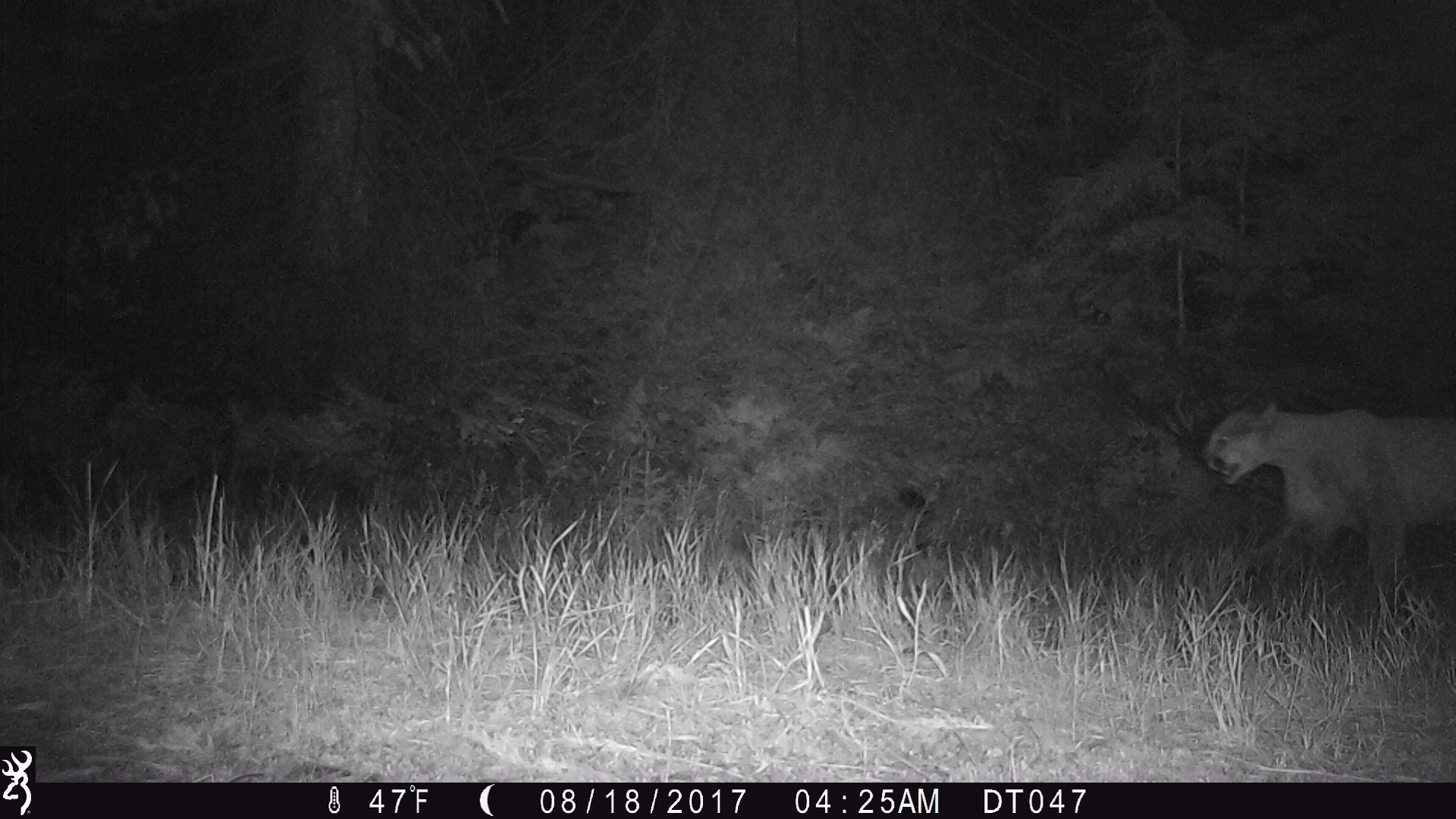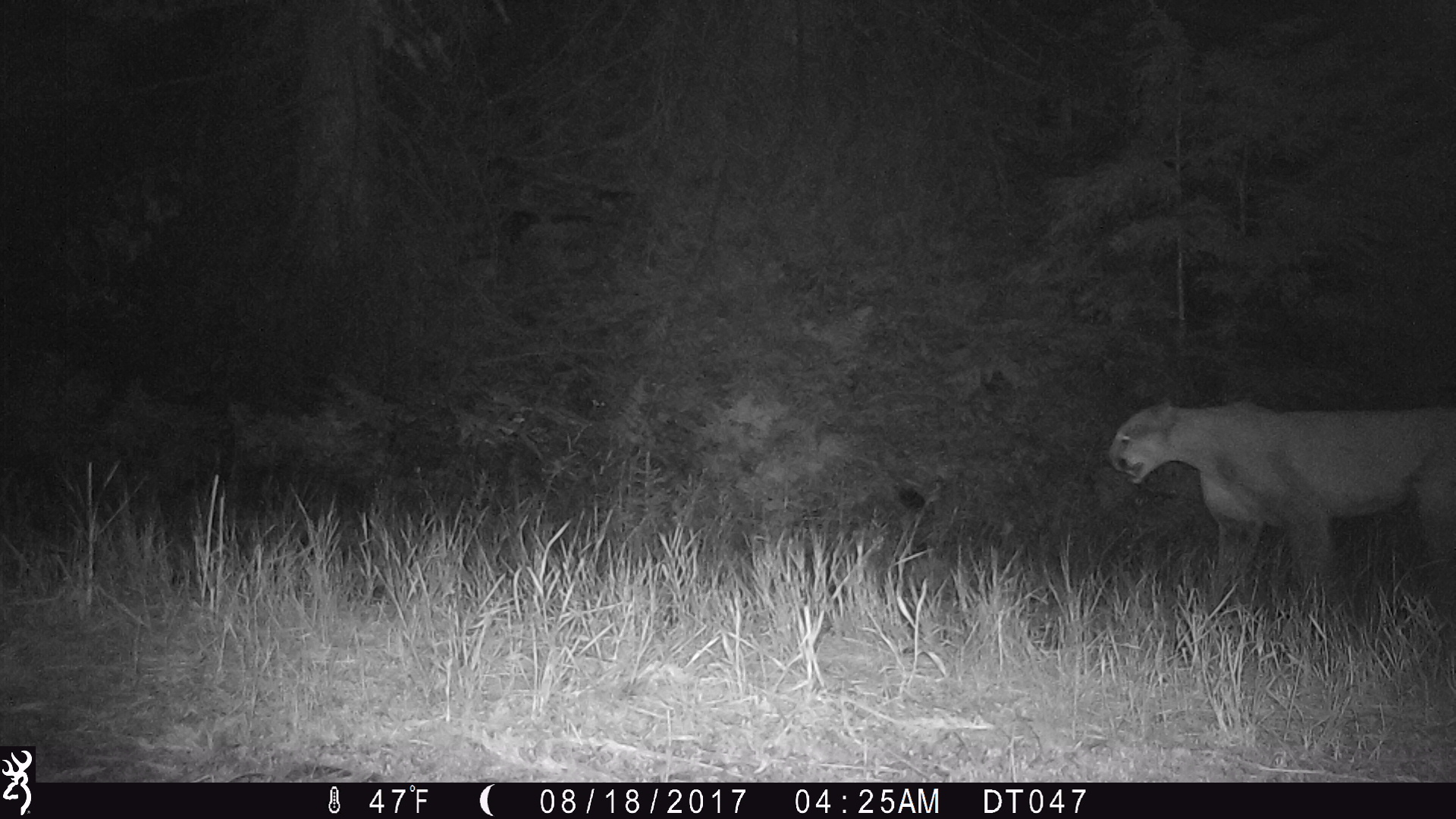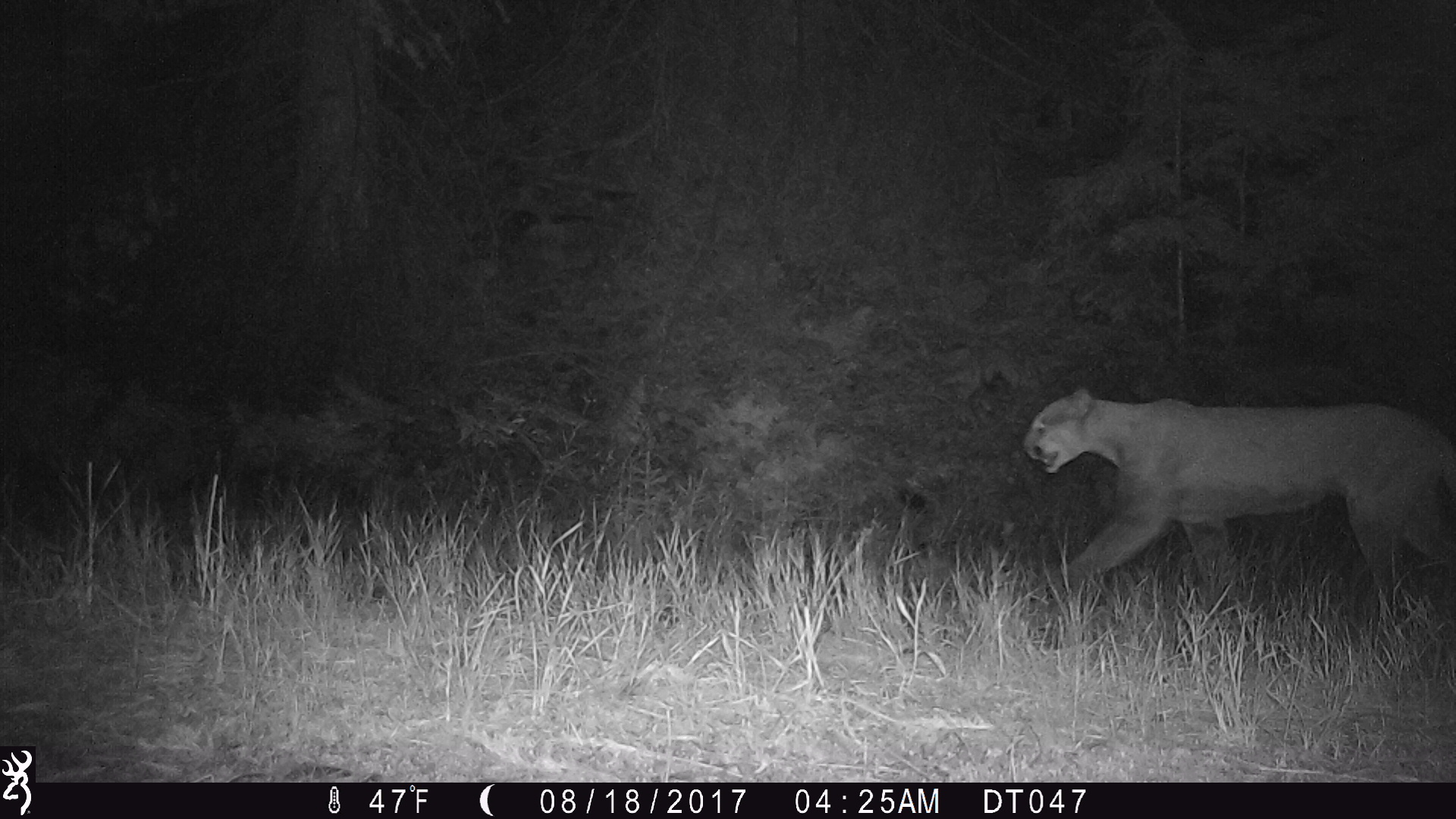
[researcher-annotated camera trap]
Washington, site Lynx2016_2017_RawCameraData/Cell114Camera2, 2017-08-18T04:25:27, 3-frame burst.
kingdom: Animalia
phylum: Chordata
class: Mammalia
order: Carnivora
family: Felidae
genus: Puma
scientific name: Puma concolor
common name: mountain lion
Puma concolor (mountain lion). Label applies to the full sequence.